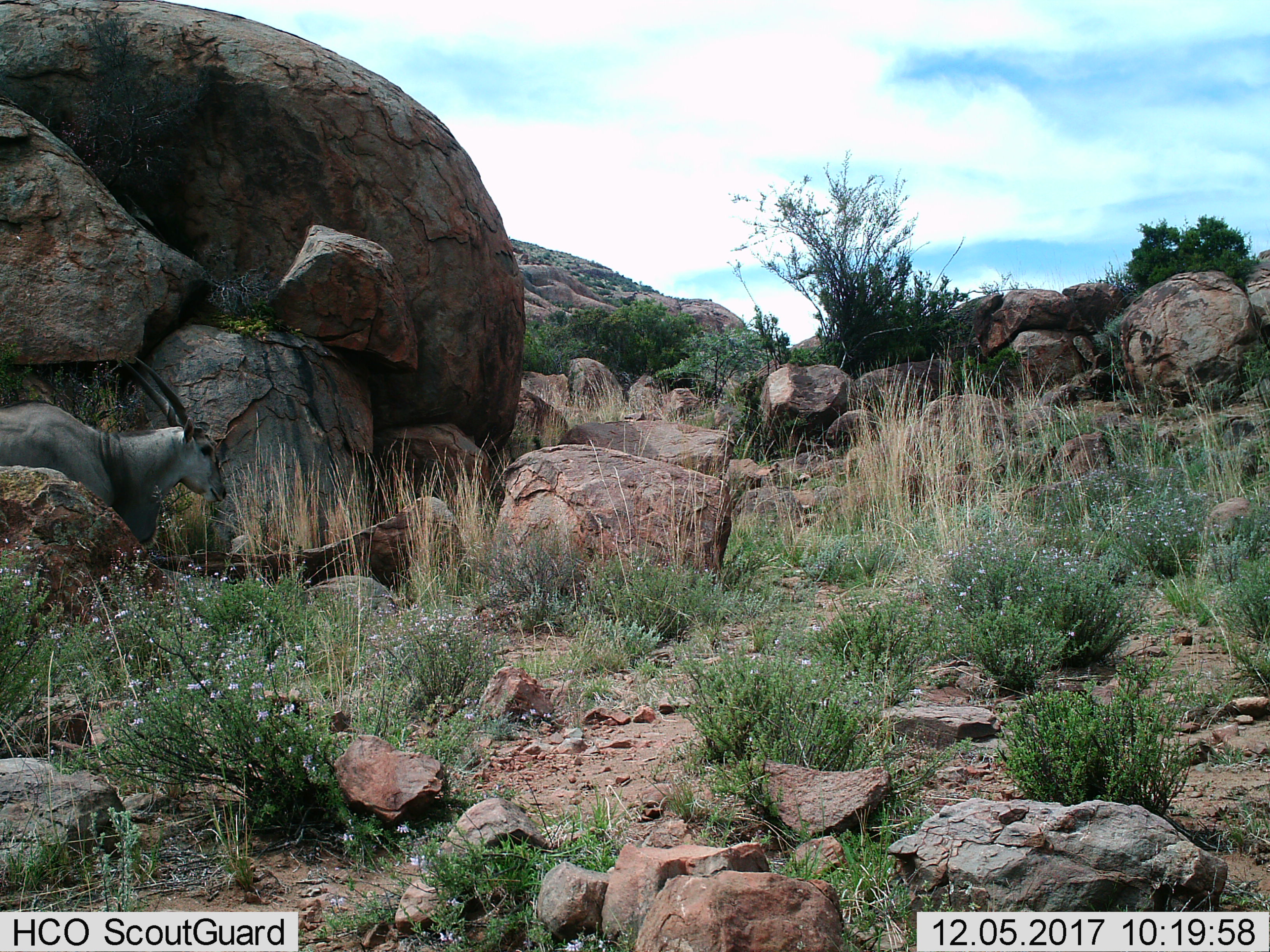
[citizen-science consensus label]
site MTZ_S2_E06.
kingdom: Animalia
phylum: Chordata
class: Mammalia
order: Artiodactyla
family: Bovidae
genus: Tragelaphus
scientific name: Tragelaphus oryx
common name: eland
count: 1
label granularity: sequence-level